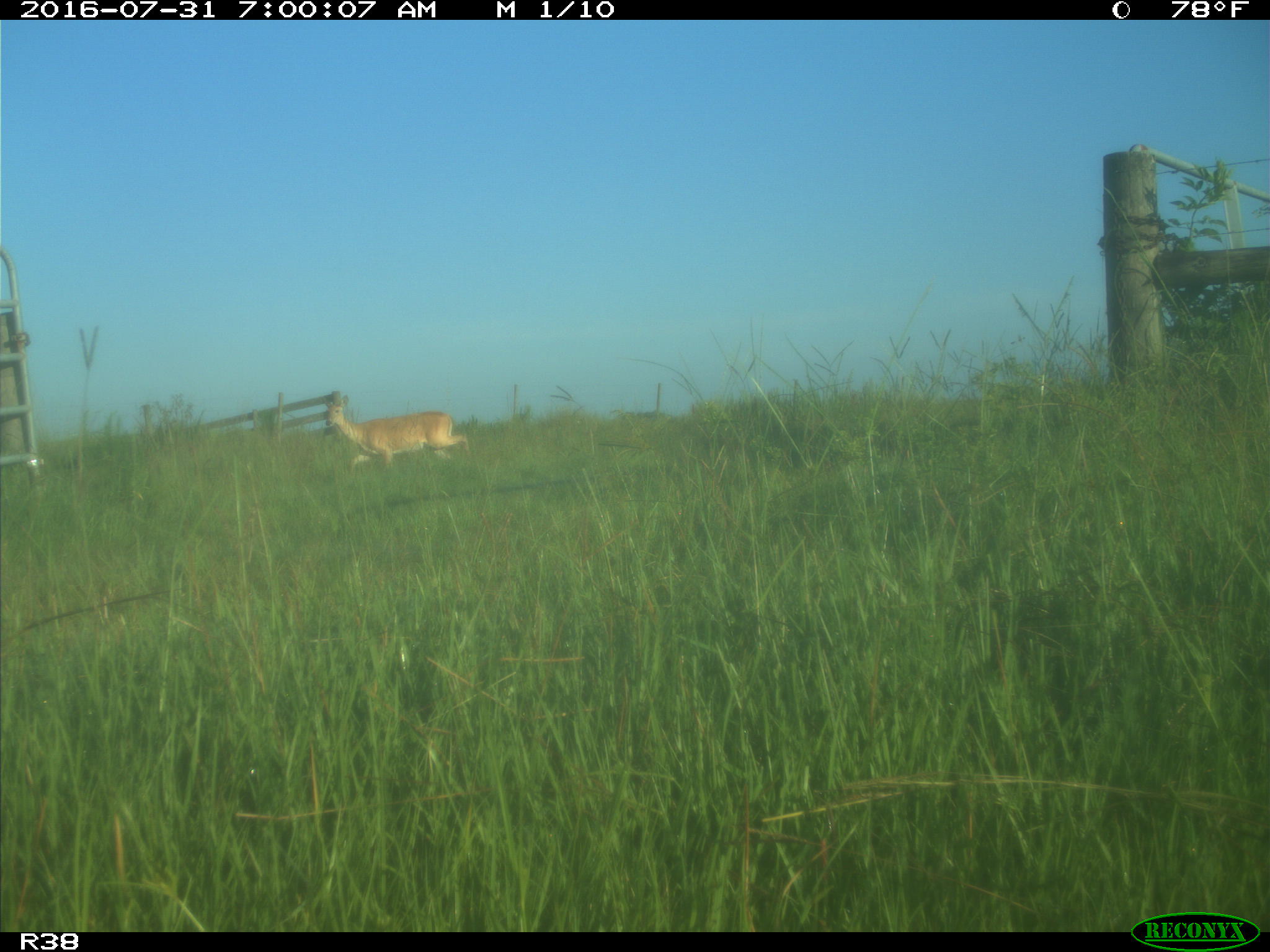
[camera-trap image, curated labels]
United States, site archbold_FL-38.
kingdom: Animalia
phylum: Chordata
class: Mammalia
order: Artiodactyla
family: Cervidae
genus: Odocoileus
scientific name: Odocoileus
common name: deer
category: unidentified deer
Unidentified deer (deer) (Odocoileus).